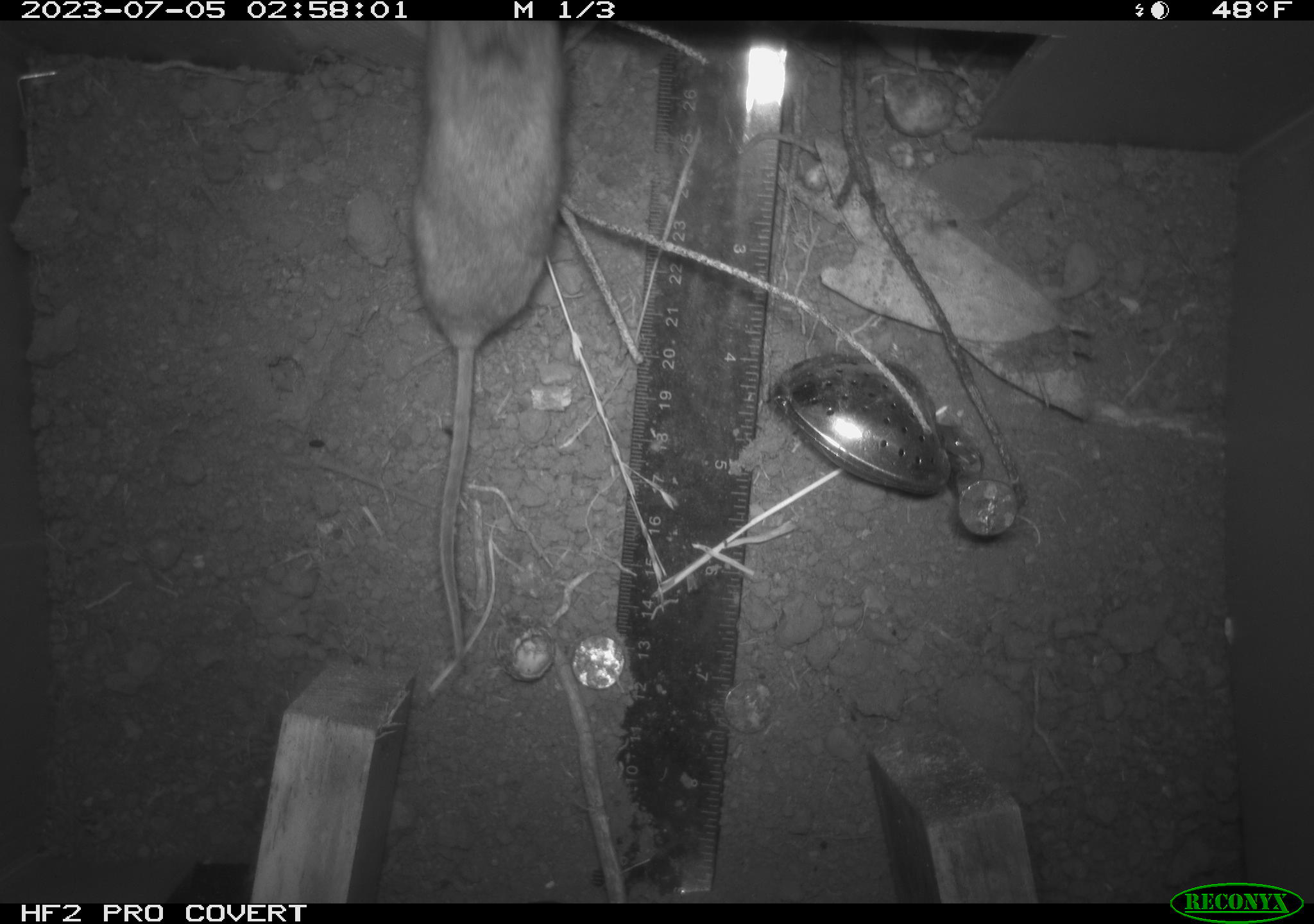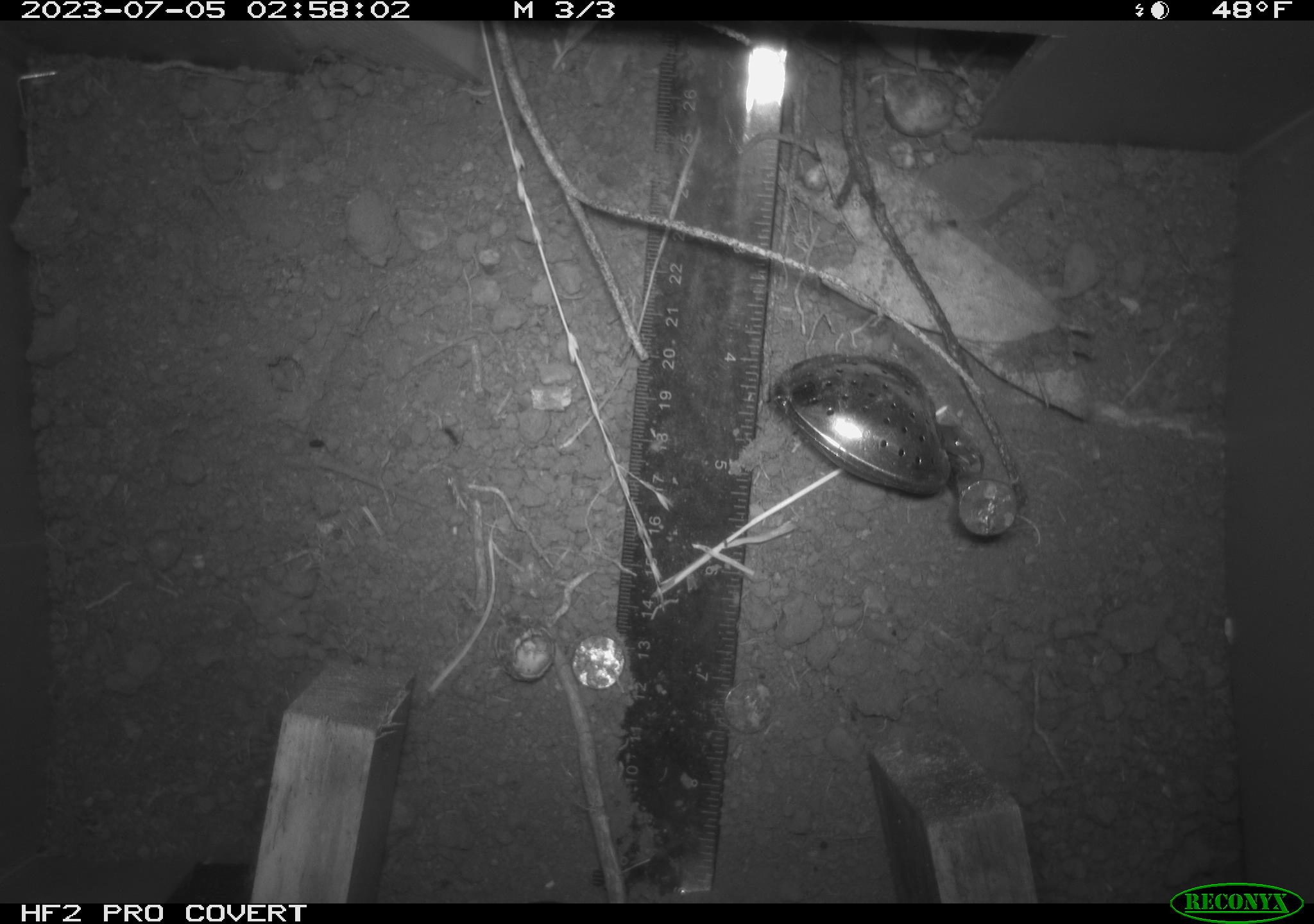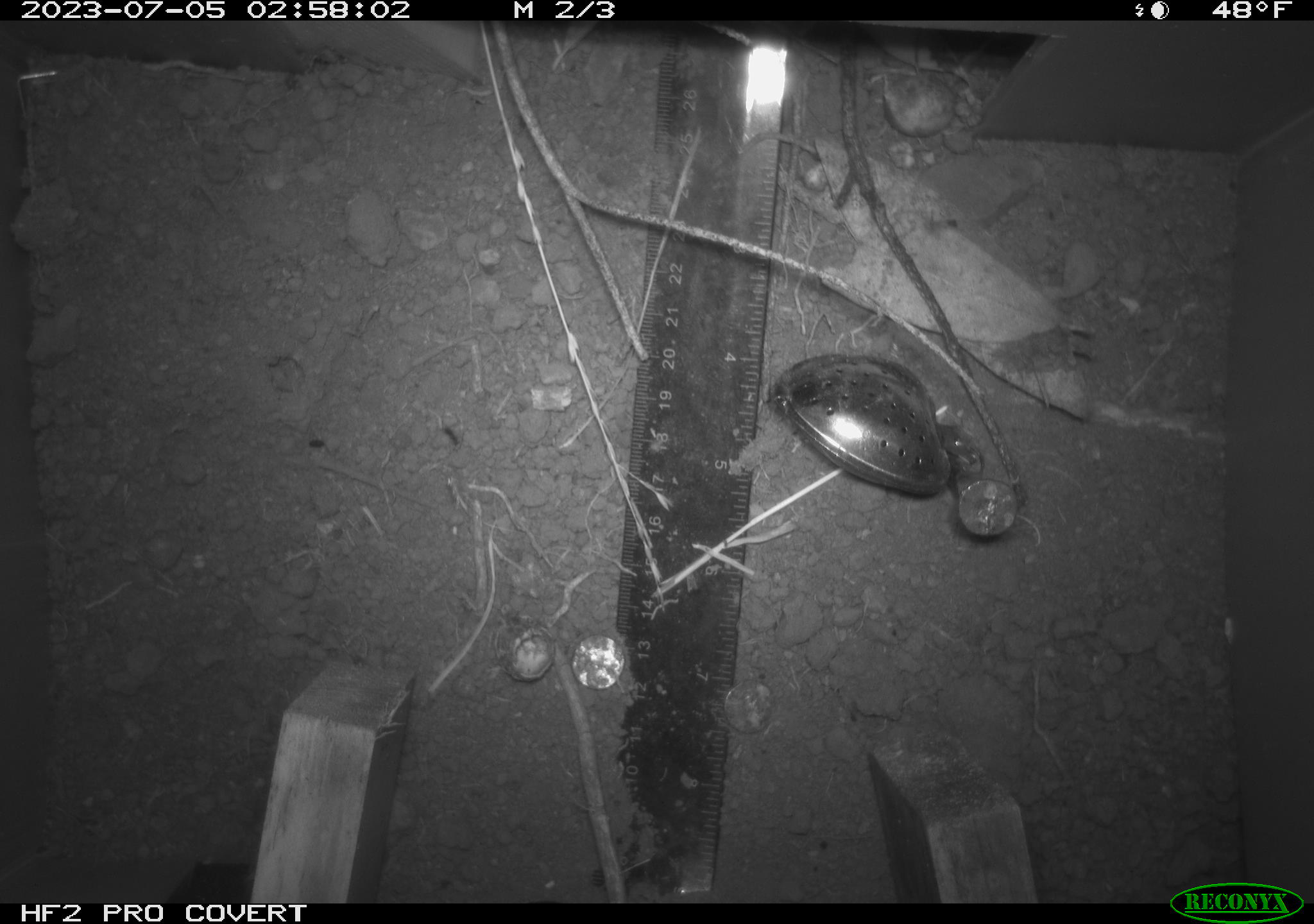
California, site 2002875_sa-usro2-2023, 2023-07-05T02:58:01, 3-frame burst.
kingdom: Animalia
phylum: Chordata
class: Mammalia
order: Rodentia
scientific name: Rodentia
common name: mouse species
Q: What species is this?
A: Mouse species (Rodentia).